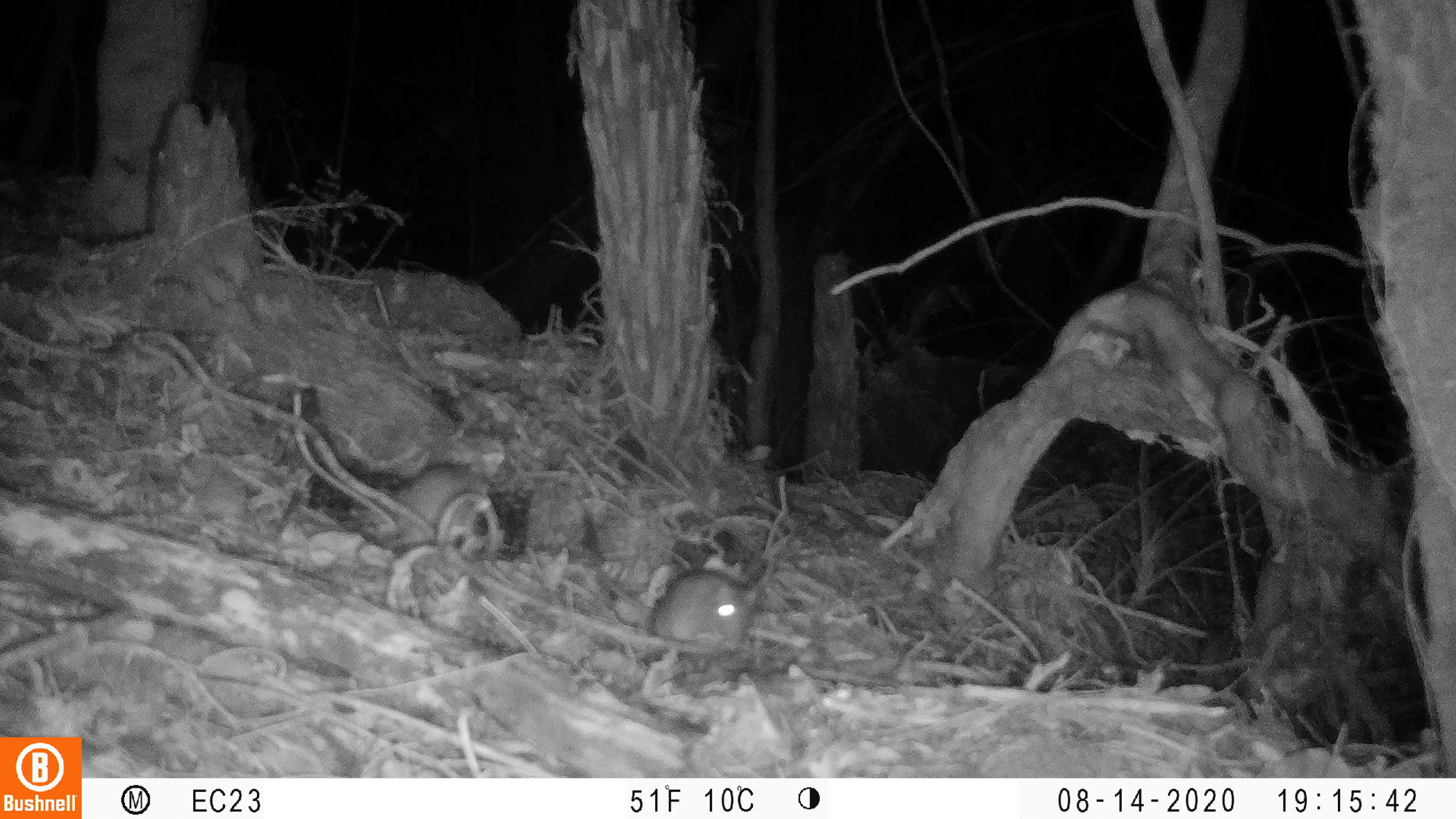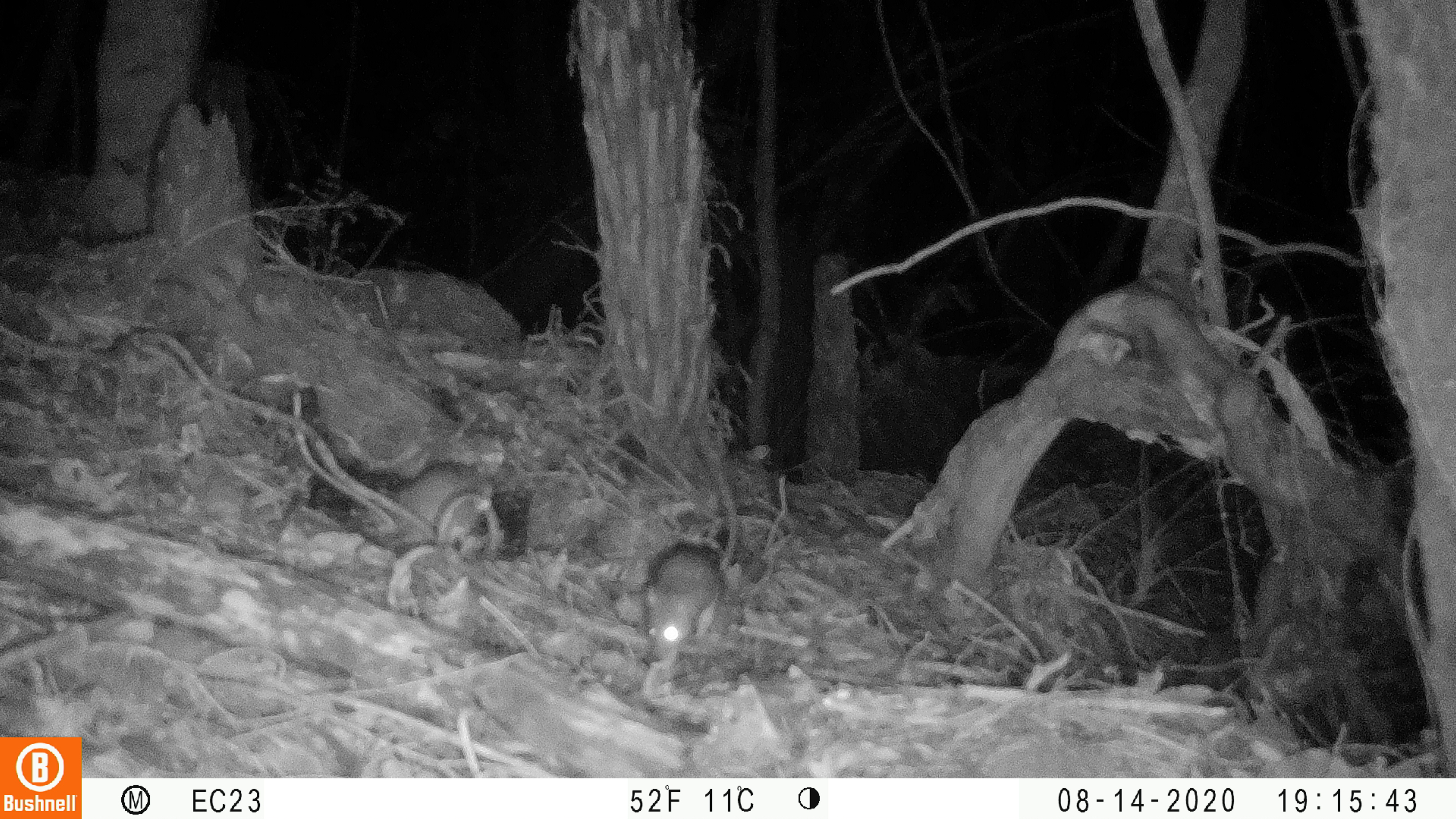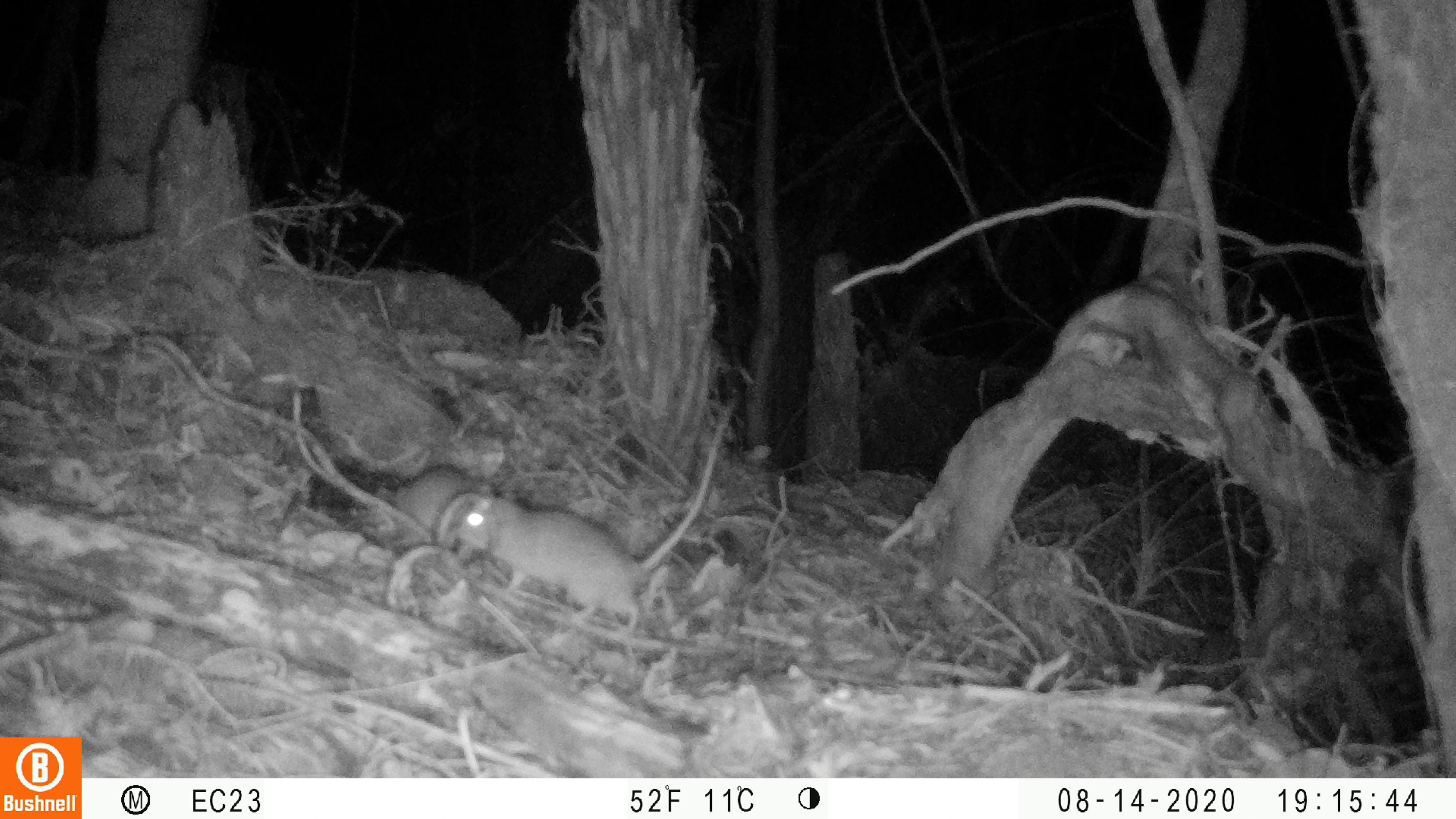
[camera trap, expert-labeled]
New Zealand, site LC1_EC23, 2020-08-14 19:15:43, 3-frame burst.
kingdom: Animalia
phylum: Chordata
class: Mammalia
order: Rodentia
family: Muridae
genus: Rattus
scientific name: Rattus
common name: rat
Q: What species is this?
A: Rat (Rattus).